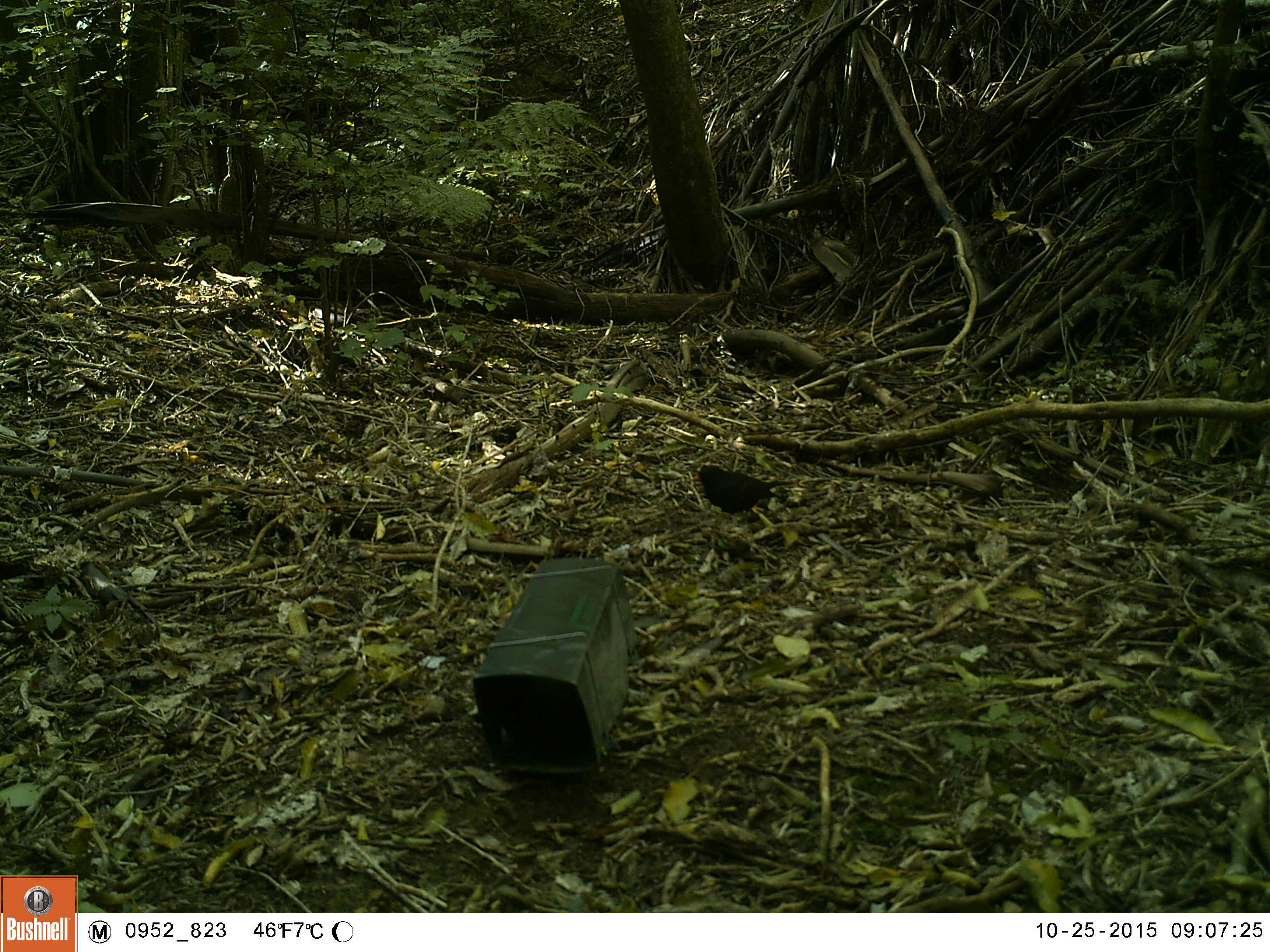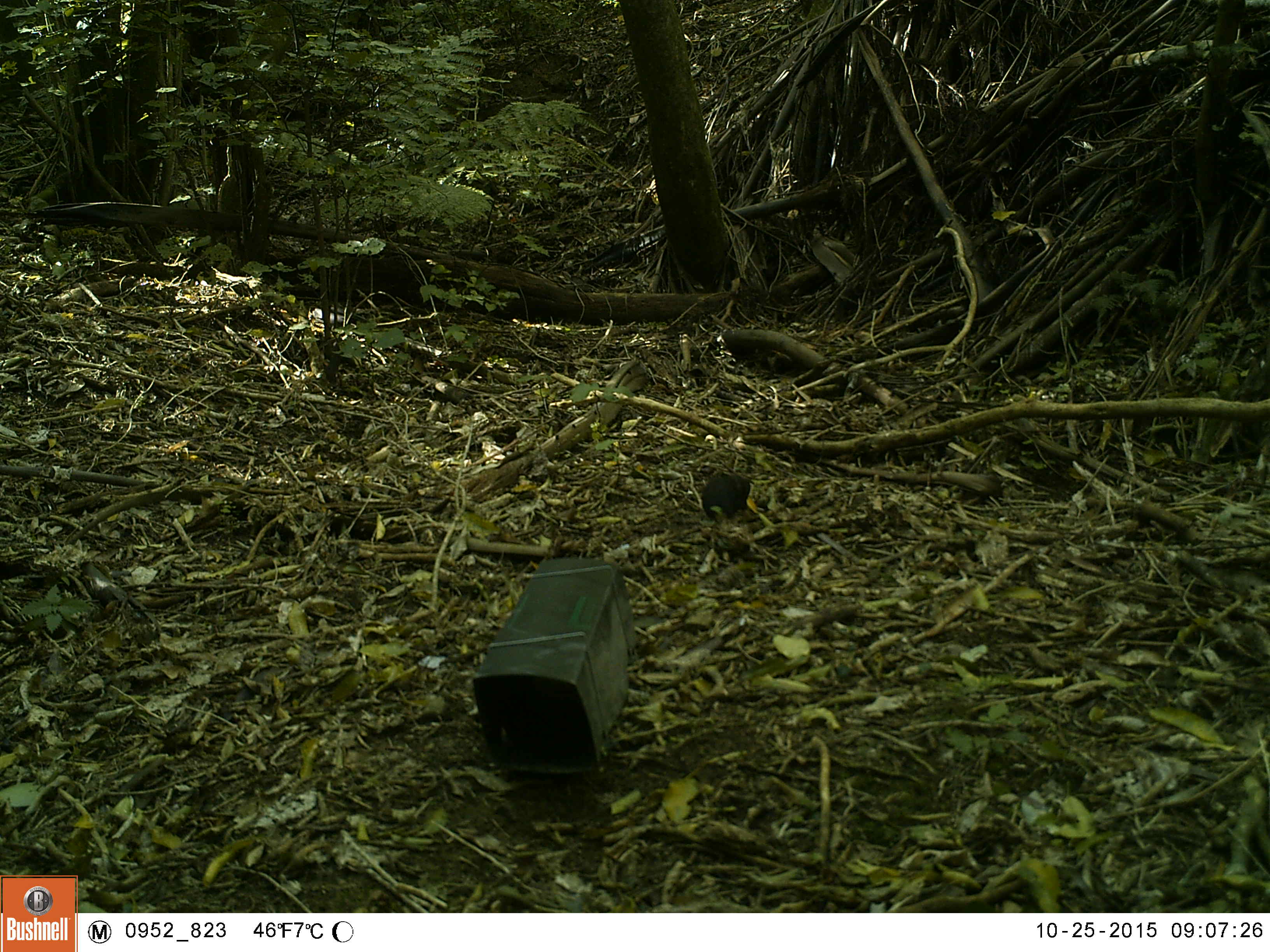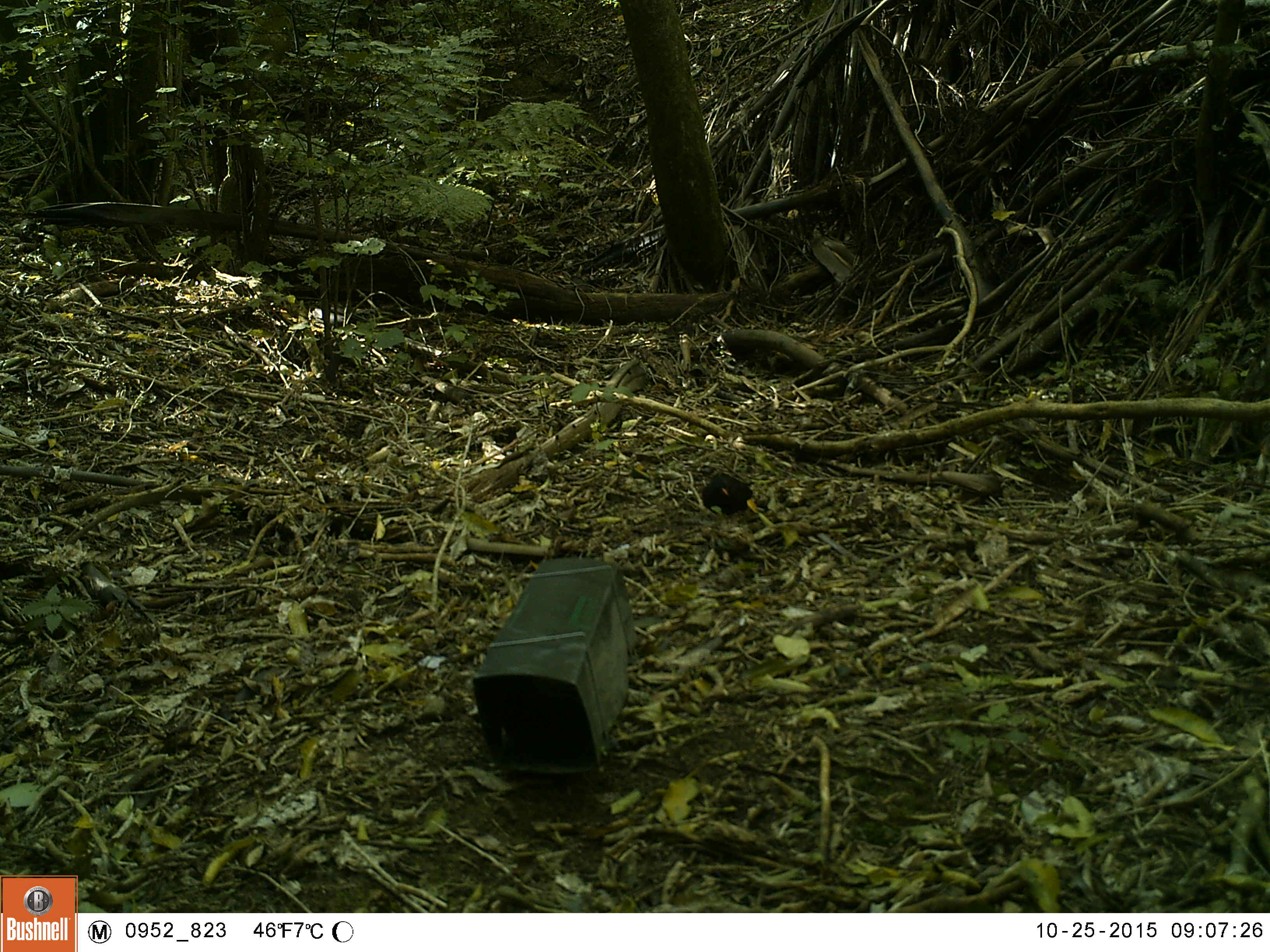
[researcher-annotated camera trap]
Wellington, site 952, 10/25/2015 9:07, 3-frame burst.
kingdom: Animalia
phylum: Chordata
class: Aves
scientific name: Aves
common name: bird